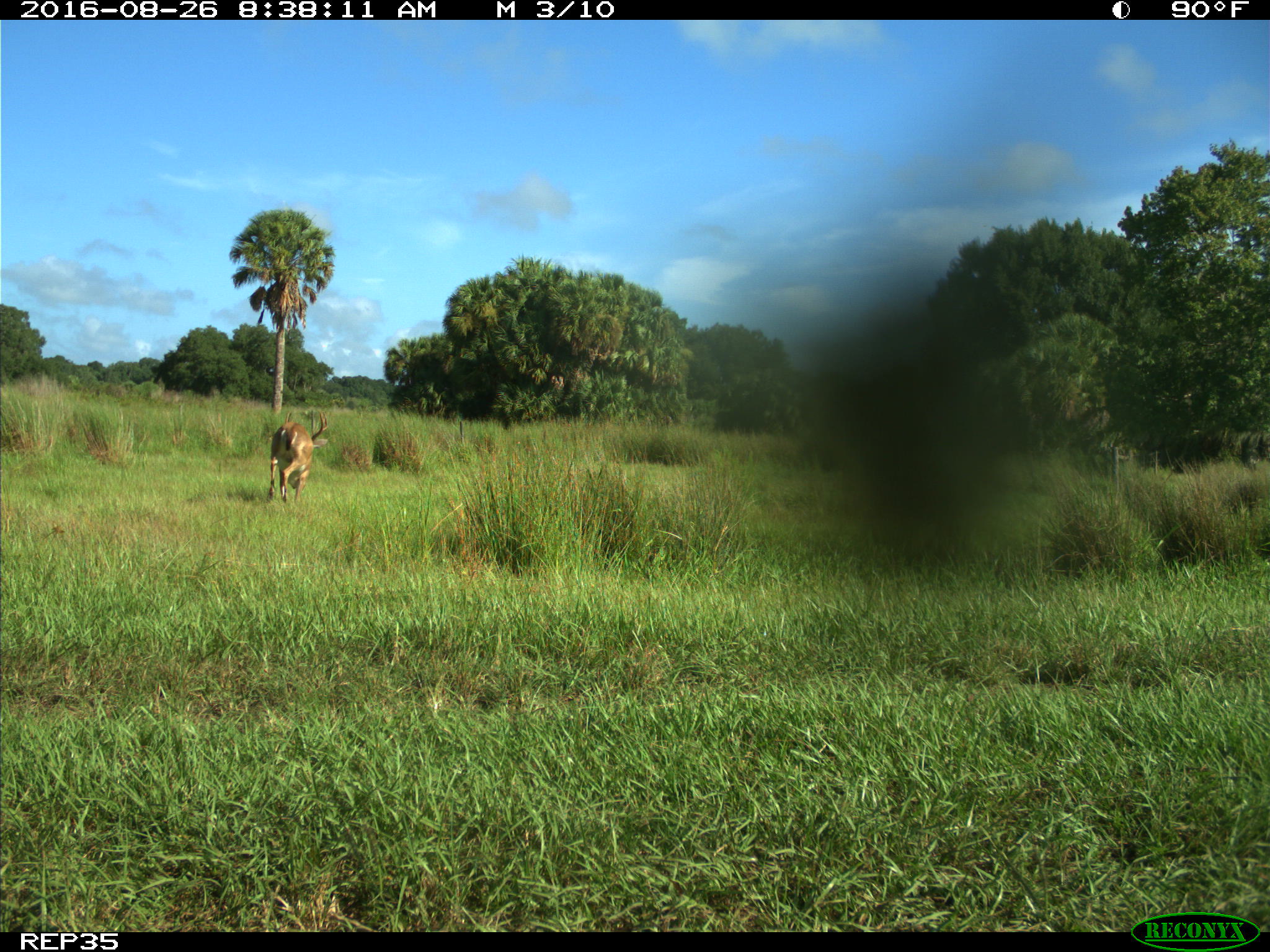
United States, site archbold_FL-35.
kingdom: Animalia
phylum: Chordata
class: Mammalia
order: Artiodactyla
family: Cervidae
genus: Odocoileus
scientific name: Odocoileus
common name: deer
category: unidentified deer